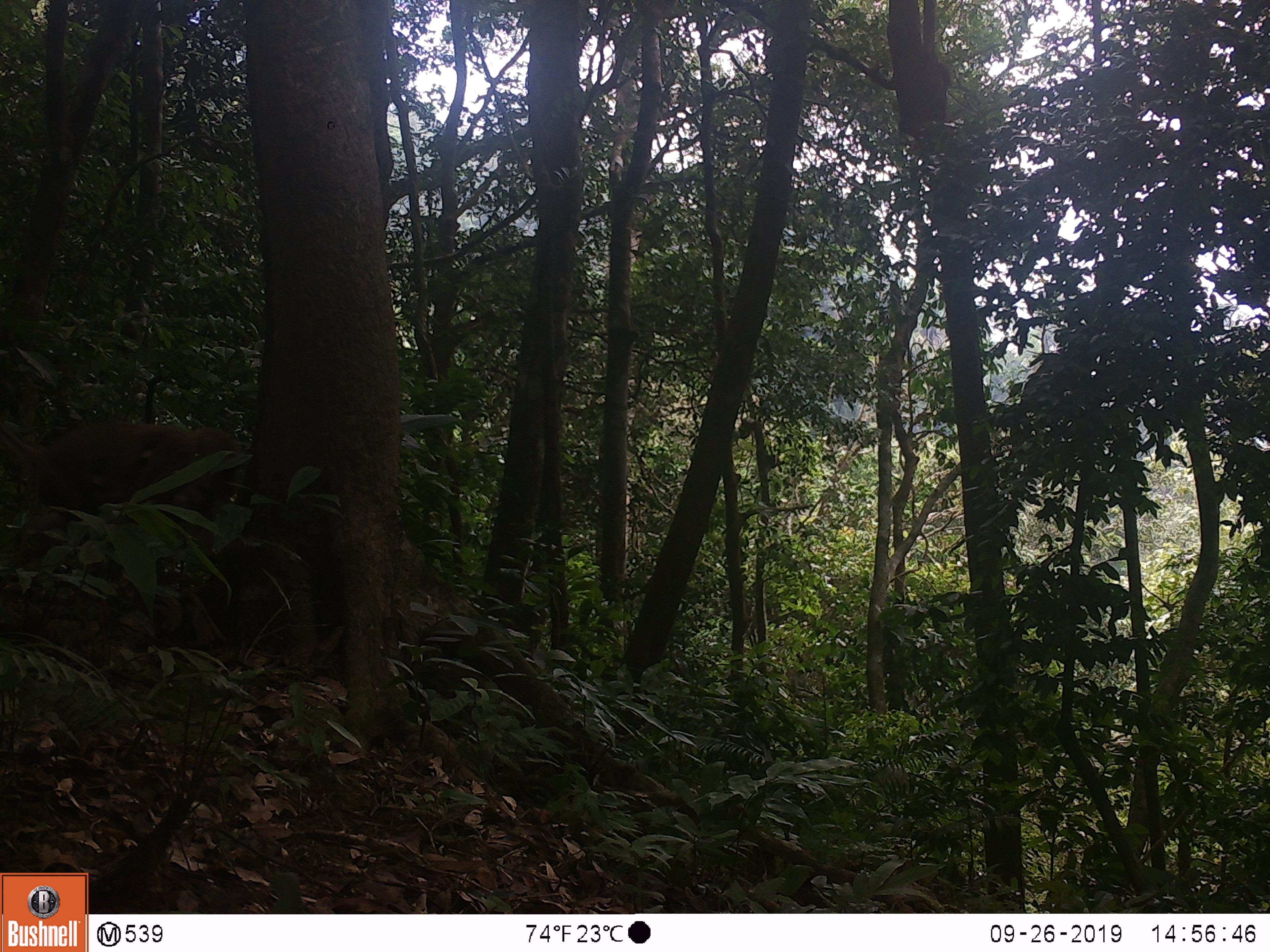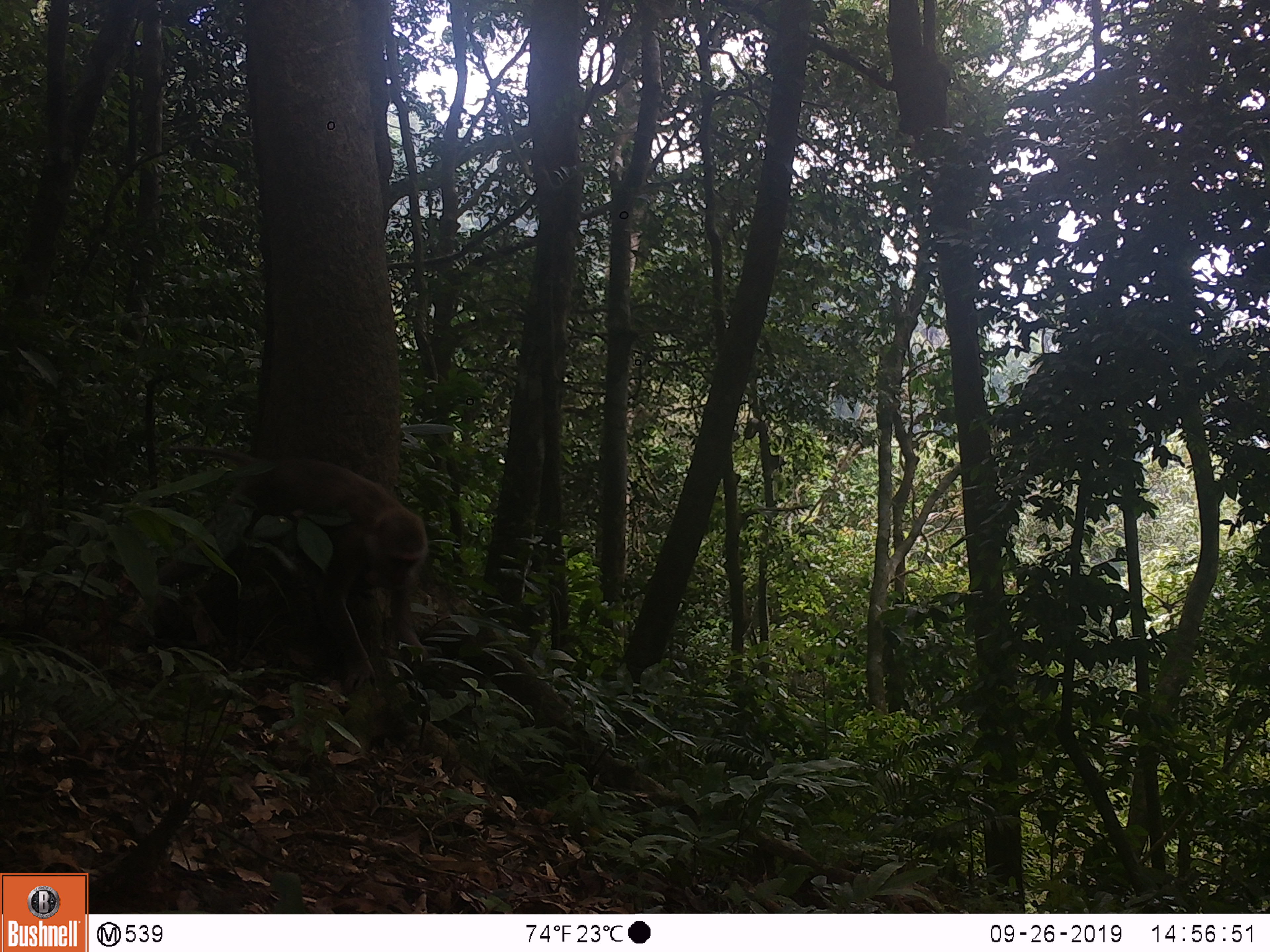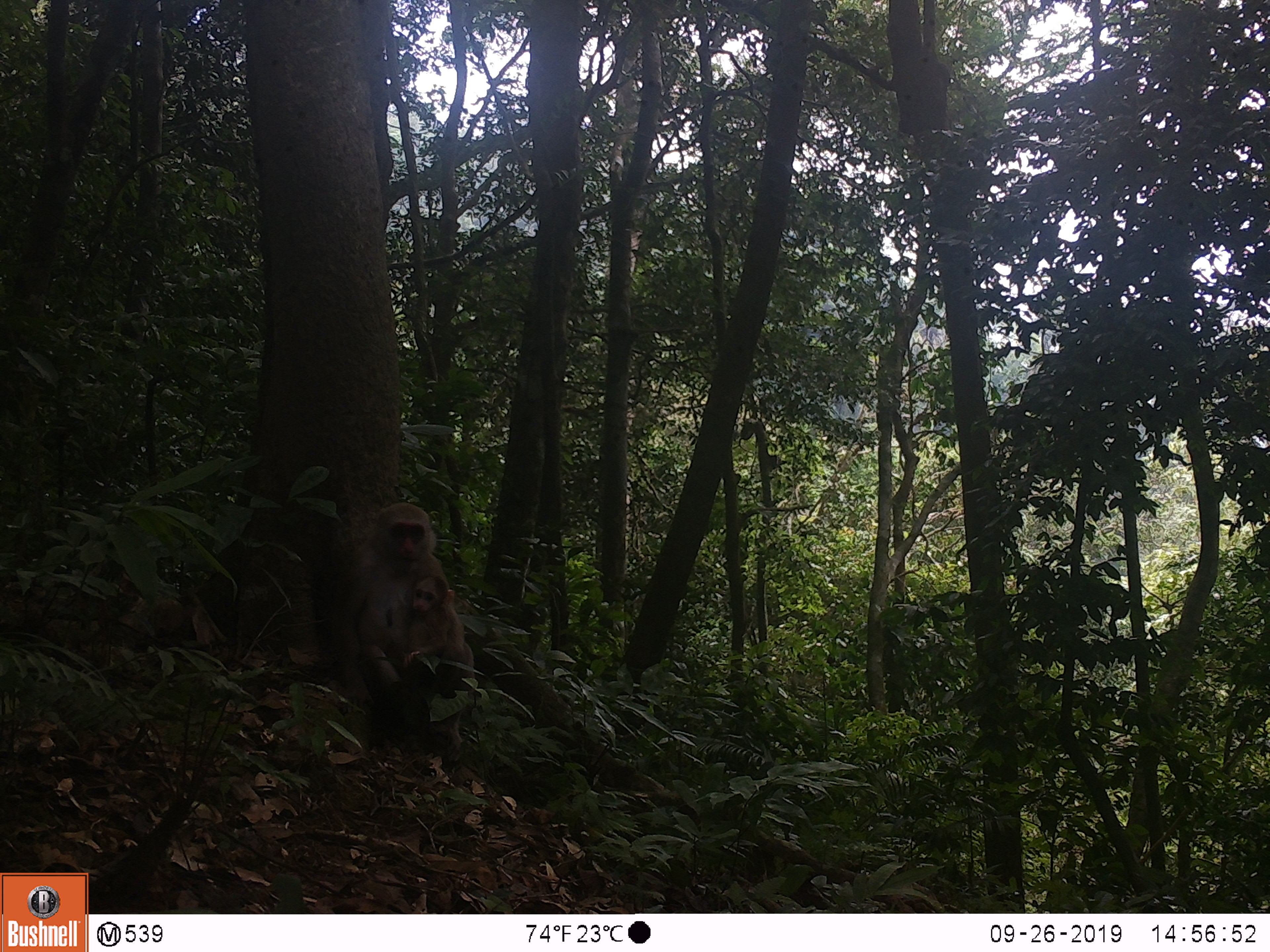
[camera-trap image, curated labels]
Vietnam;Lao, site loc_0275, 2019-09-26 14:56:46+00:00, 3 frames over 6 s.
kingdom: Animalia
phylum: Chordata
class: Mammalia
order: Primates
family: Cercopithecidae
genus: Macaca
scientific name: Macaca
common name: macaques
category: assam or rhesus macaque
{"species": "assam or rhesus macaque (macaques) (Macaca)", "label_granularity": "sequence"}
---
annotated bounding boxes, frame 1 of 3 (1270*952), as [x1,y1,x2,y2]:
assam or rhesus macaque: [0,422,247,579]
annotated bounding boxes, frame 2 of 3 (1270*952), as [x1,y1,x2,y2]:
assam or rhesus macaque: [160,443,430,692]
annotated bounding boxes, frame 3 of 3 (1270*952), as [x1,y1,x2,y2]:
assam or rhesus macaque: [330,504,476,770]; [401,575,464,692]